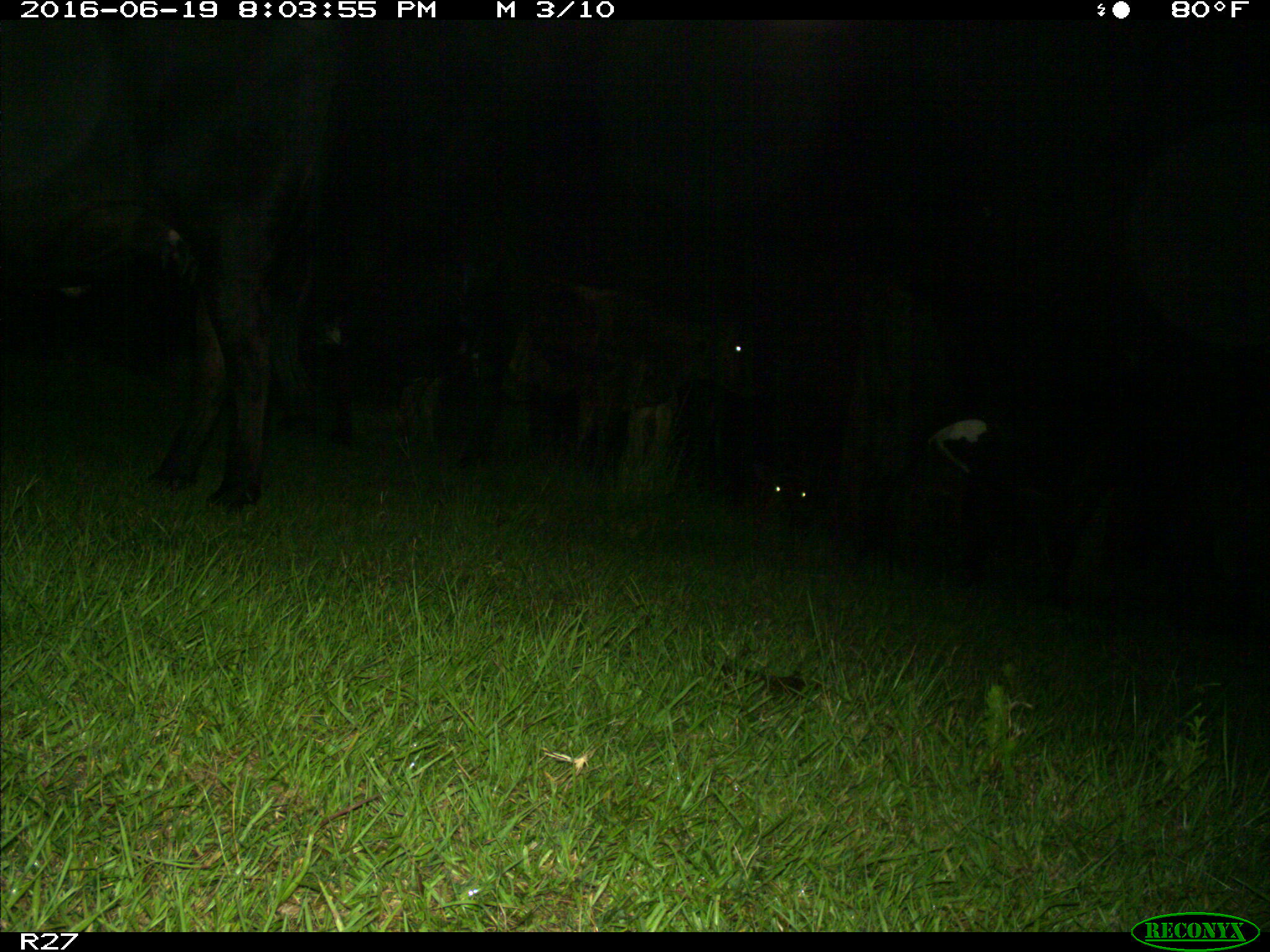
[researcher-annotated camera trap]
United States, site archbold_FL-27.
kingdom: Animalia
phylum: Chordata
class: Mammalia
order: Artiodactyla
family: Bovidae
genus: Bos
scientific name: Bos taurus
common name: domestic cow